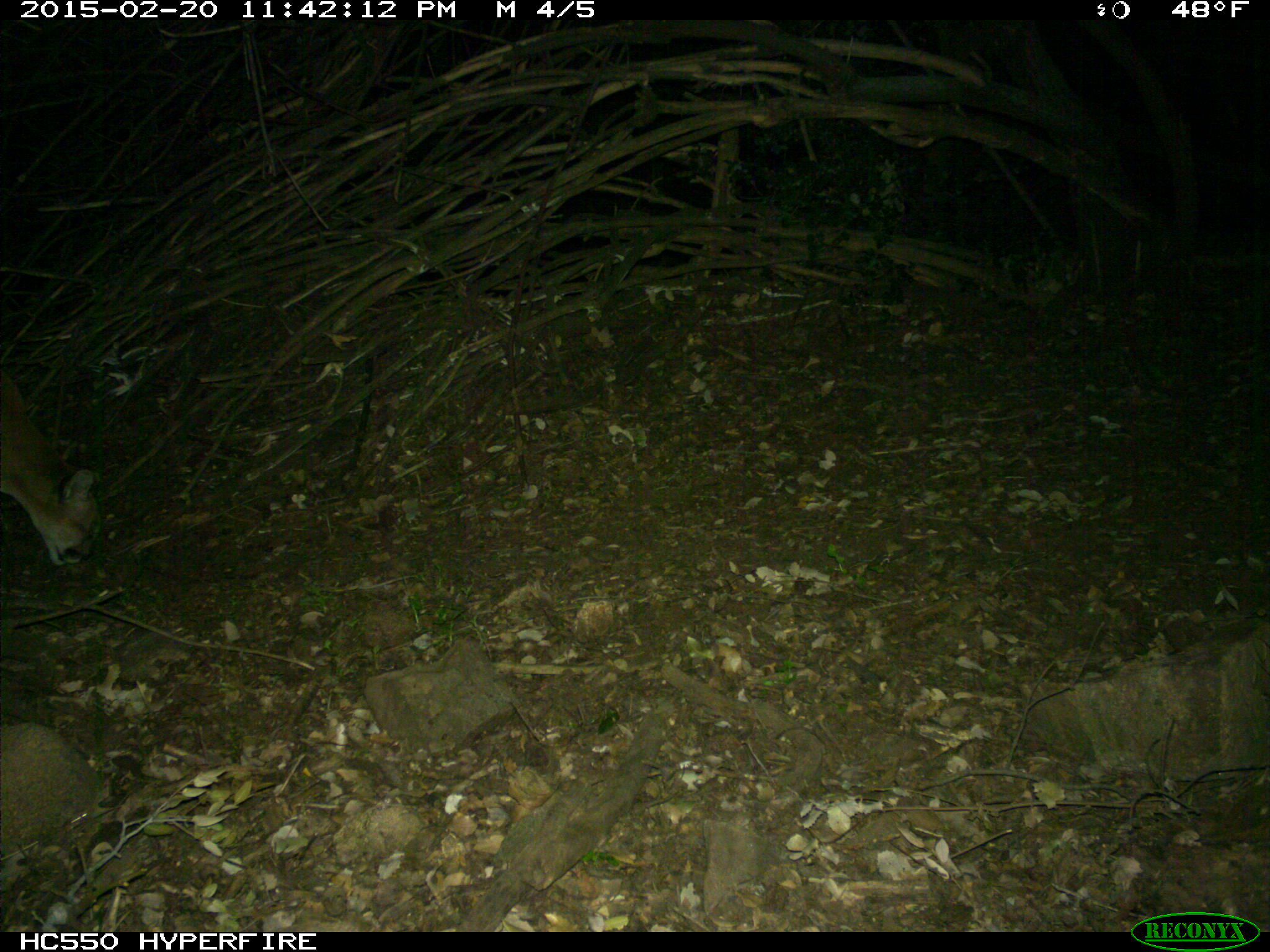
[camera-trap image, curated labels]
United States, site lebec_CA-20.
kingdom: Animalia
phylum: Chordata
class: Mammalia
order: Carnivora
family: Felidae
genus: Puma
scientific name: Puma concolor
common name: mountain lion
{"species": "Puma concolor (mountain lion)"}